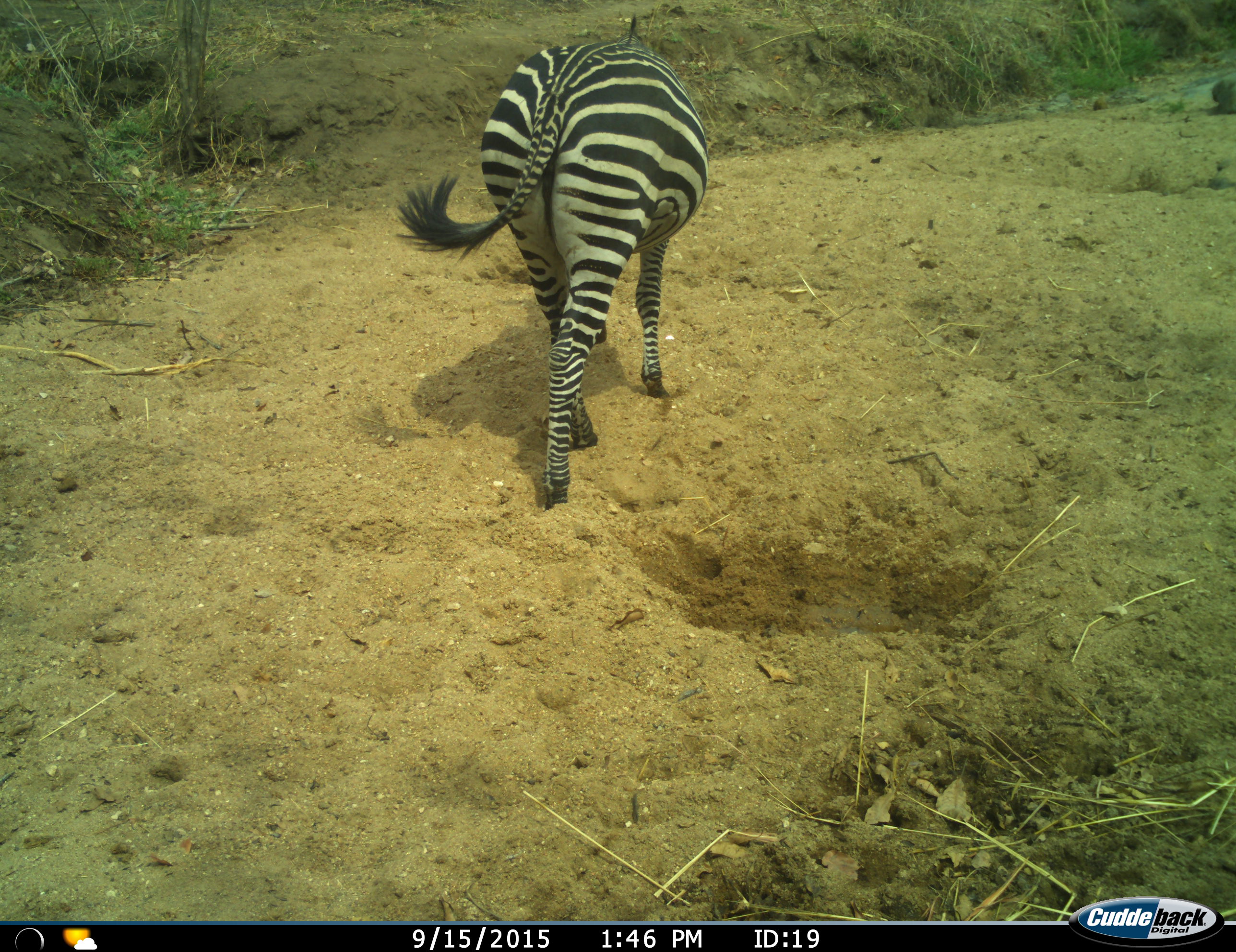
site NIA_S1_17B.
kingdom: Animalia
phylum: Chordata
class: Mammalia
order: Perissodactyla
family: Equidae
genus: Equus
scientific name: Equus quagga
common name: plains zebra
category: zebraplains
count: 1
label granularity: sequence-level